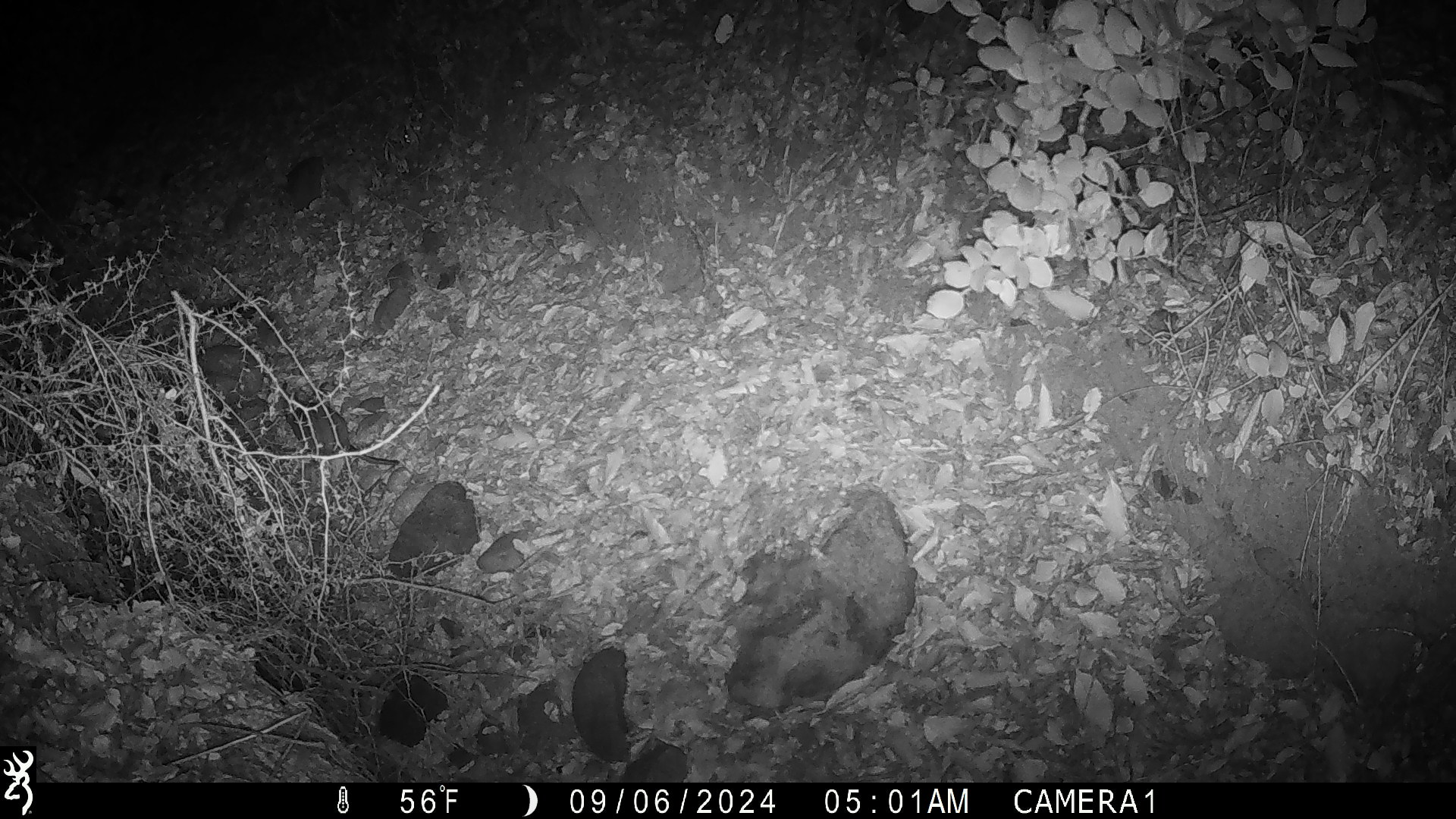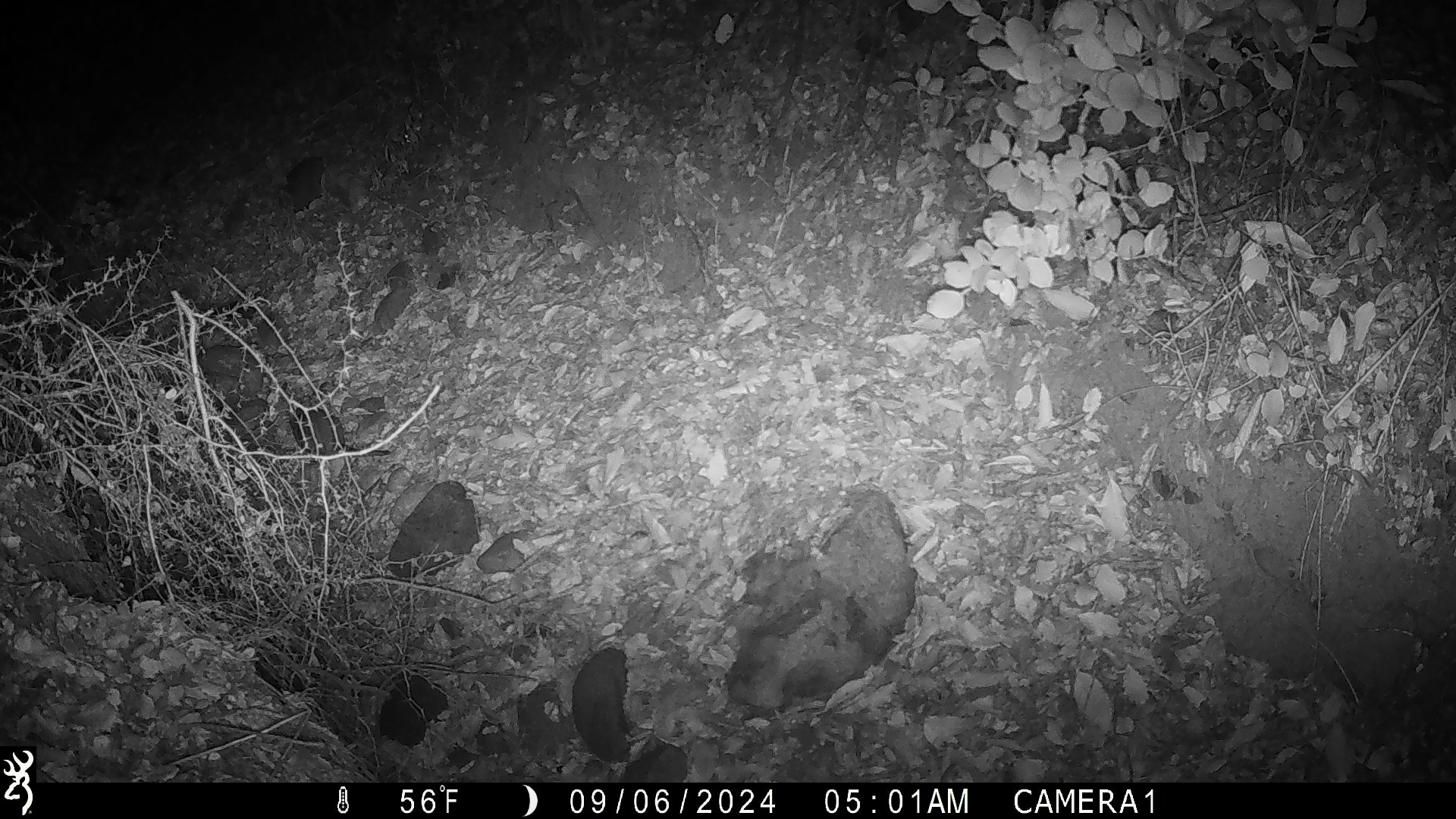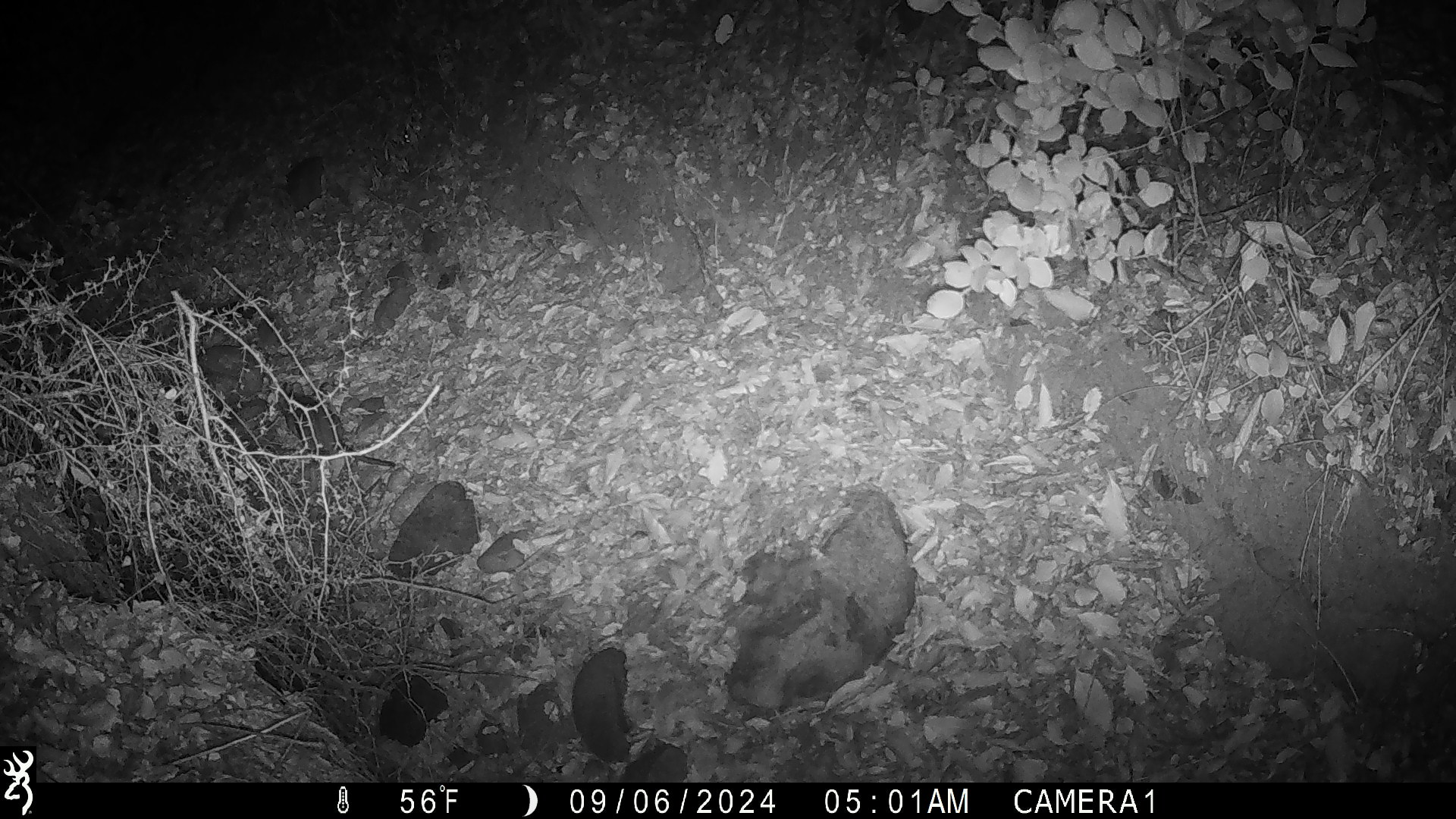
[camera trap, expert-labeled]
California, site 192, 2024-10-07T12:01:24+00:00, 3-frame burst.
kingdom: Animalia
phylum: Chordata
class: Mammalia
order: Rodentia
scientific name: Rodentia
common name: mouse or rat